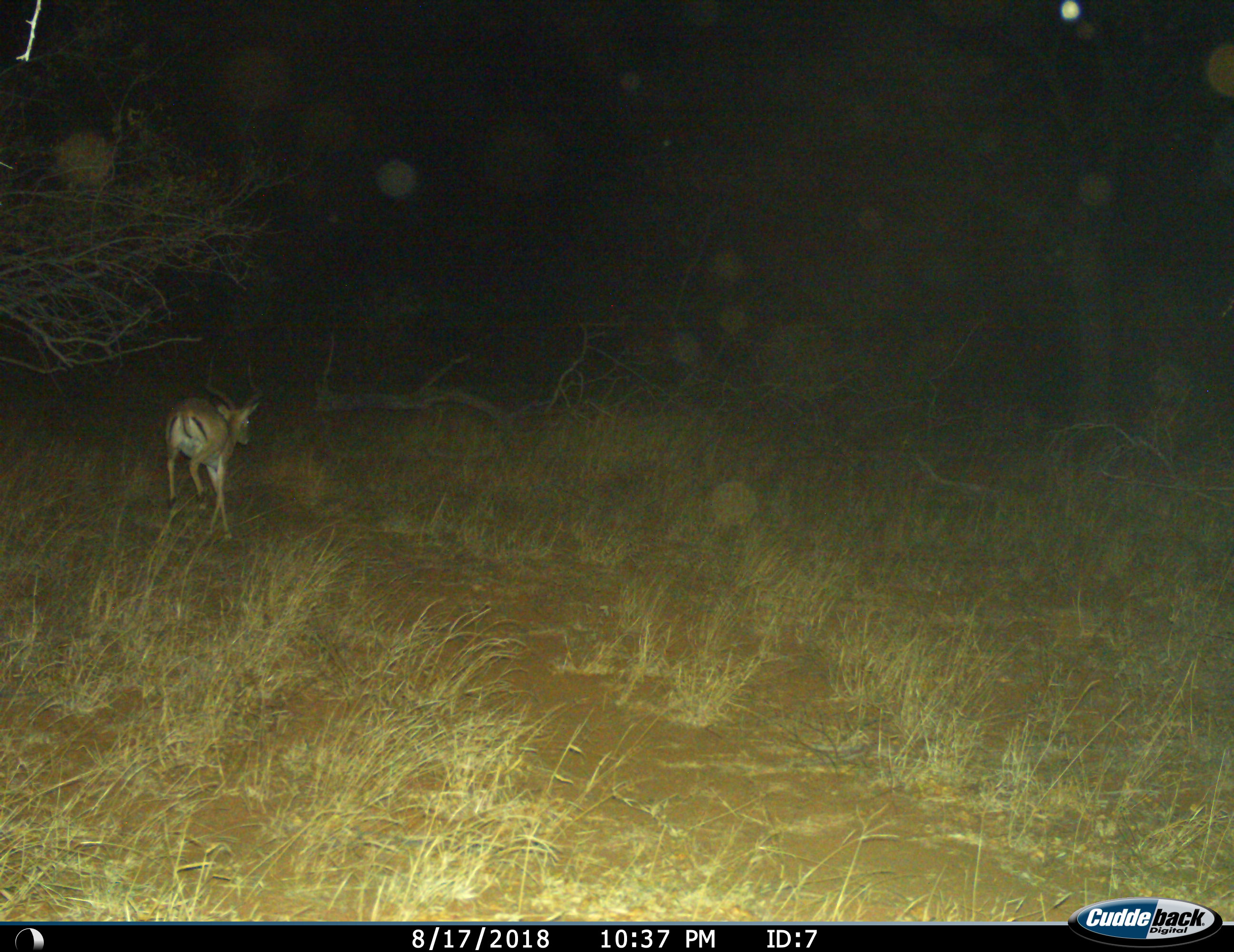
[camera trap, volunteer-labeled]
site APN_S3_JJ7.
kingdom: Animalia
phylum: Chordata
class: Mammalia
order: Artiodactyla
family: Bovidae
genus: Aepyceros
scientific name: Aepyceros melampus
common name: impala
Impala (Aepyceros melampus), count 1. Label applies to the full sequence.